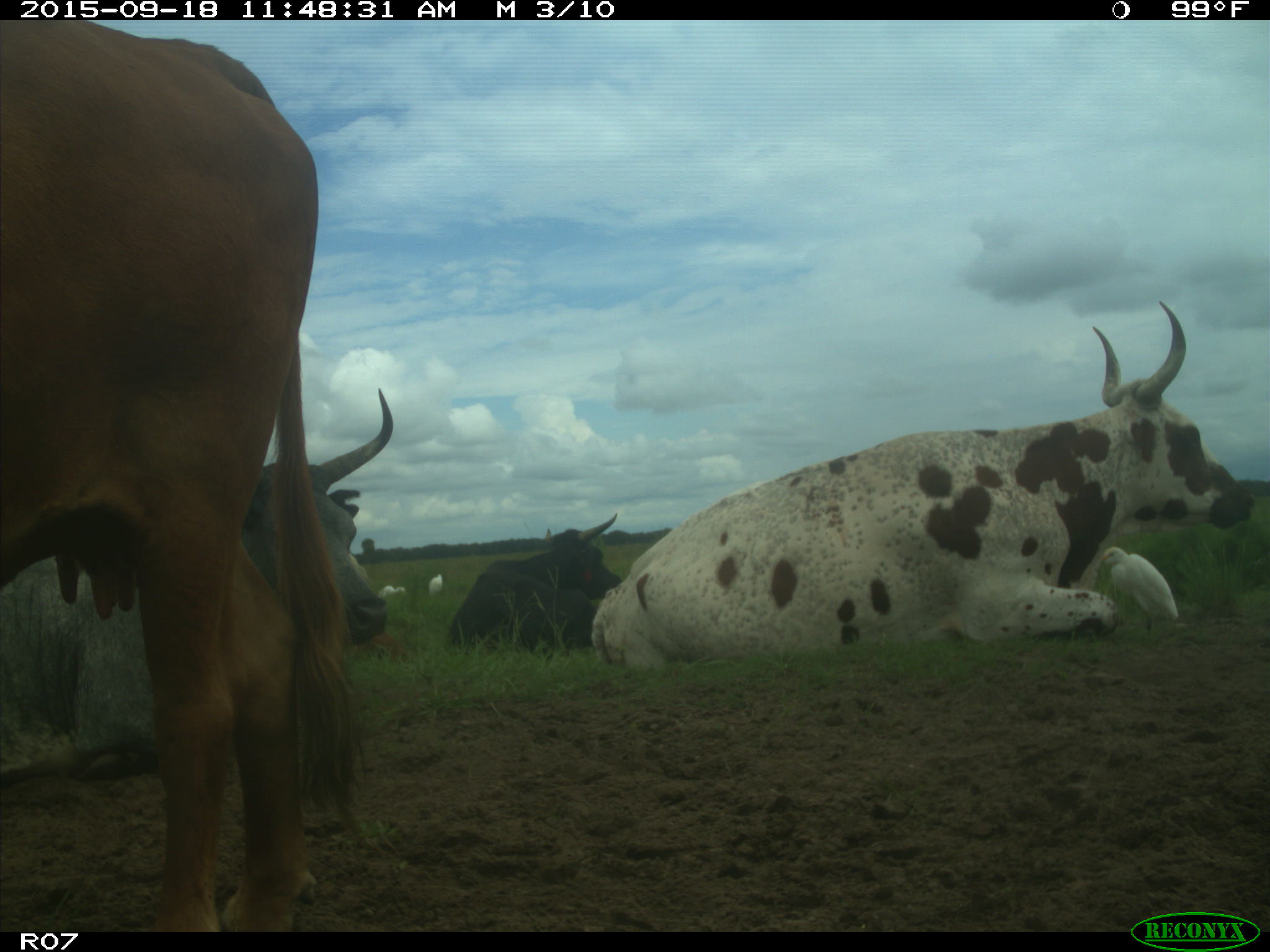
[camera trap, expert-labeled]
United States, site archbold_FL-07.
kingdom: Animalia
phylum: Chordata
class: Mammalia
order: Artiodactyla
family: Bovidae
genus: Bos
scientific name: Bos taurus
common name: domestic cow